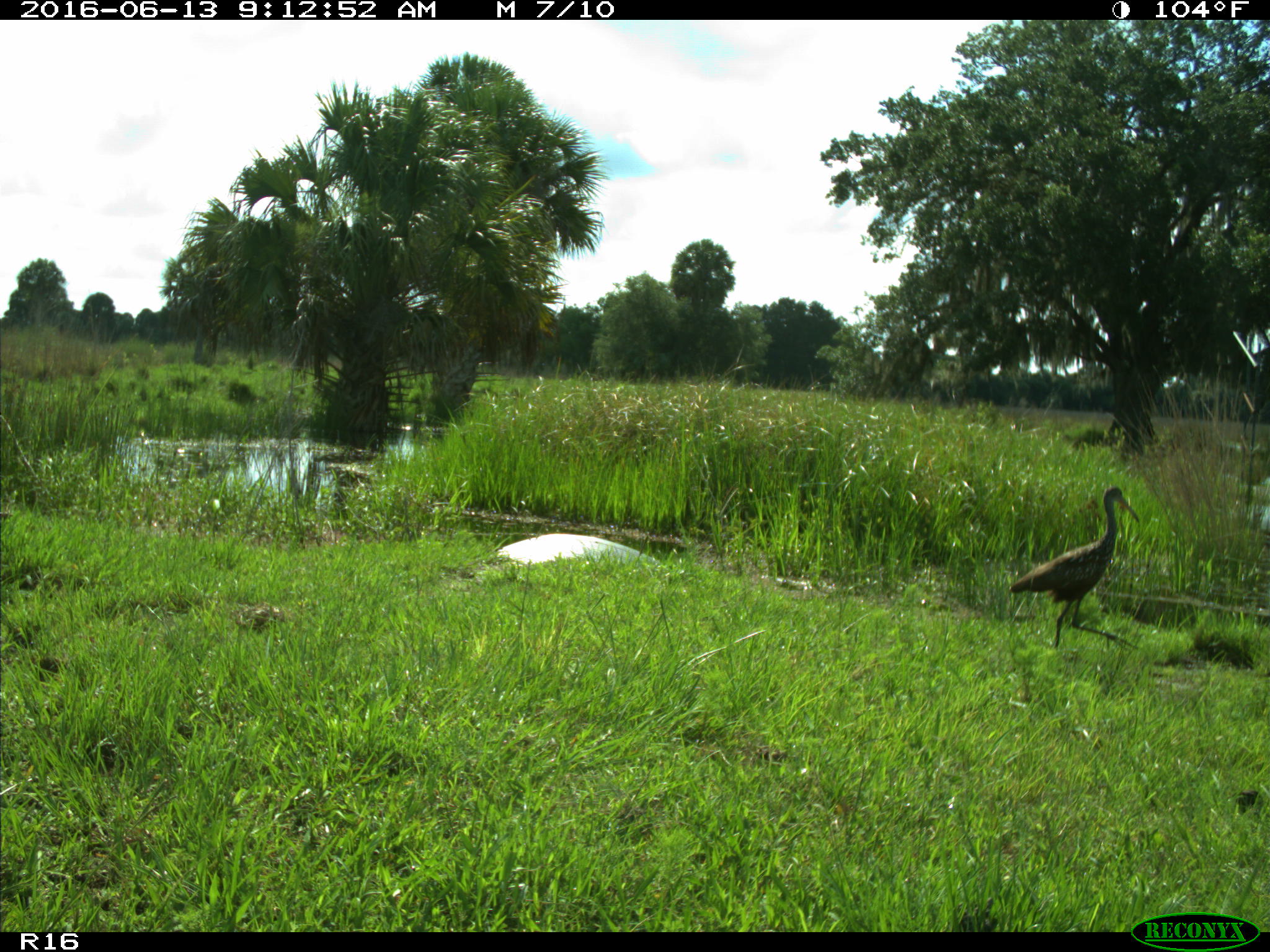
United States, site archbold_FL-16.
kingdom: Animalia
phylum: Chordata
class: Aves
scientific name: Aves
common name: birds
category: unidentified bird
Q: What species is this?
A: Unidentified bird (birds) (Aves).